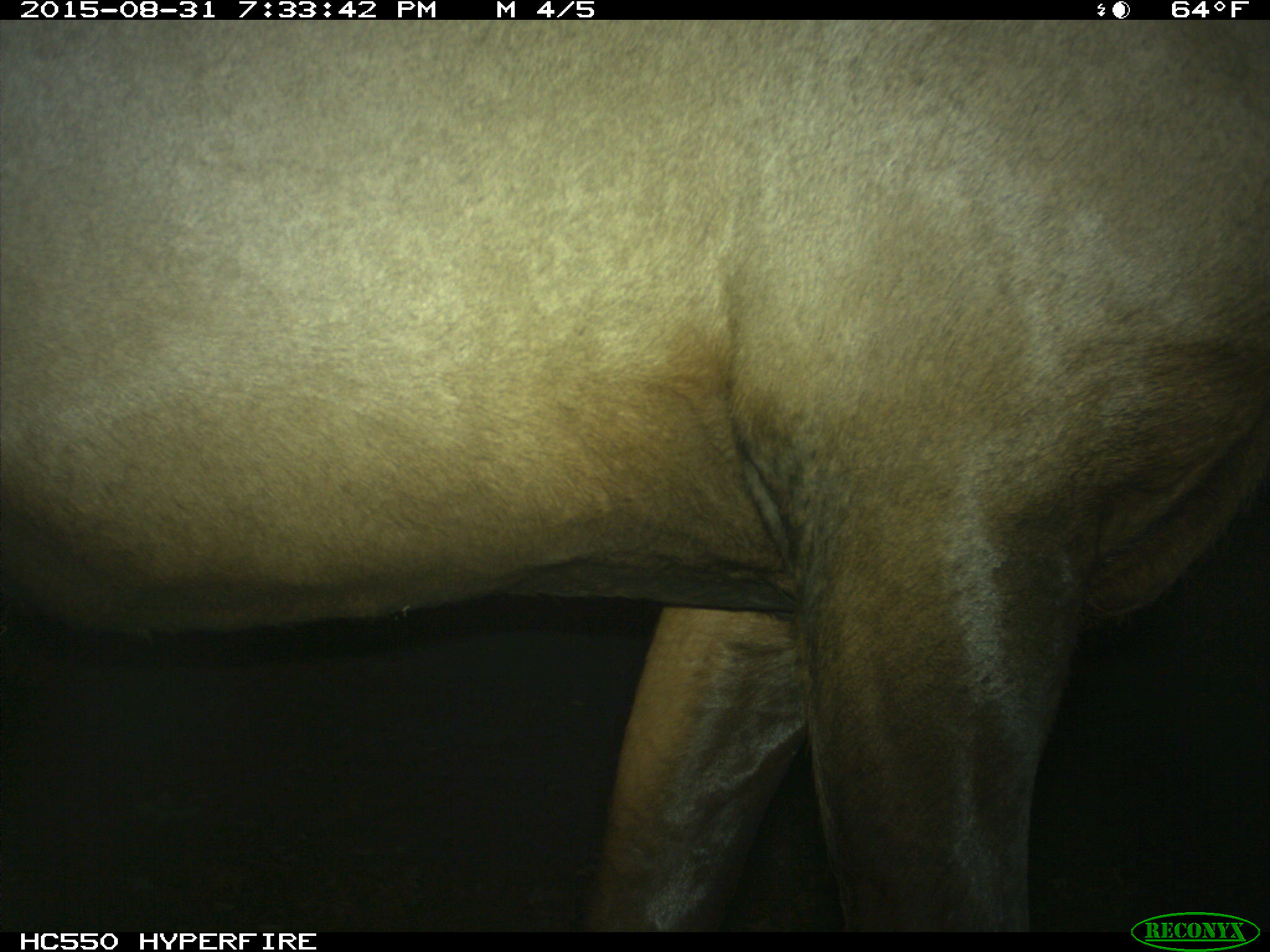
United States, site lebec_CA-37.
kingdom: Animalia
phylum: Chordata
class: Mammalia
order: Artiodactyla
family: Cervidae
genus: Cervus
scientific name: Cervus canadensis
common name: elk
Cervus canadensis (elk).